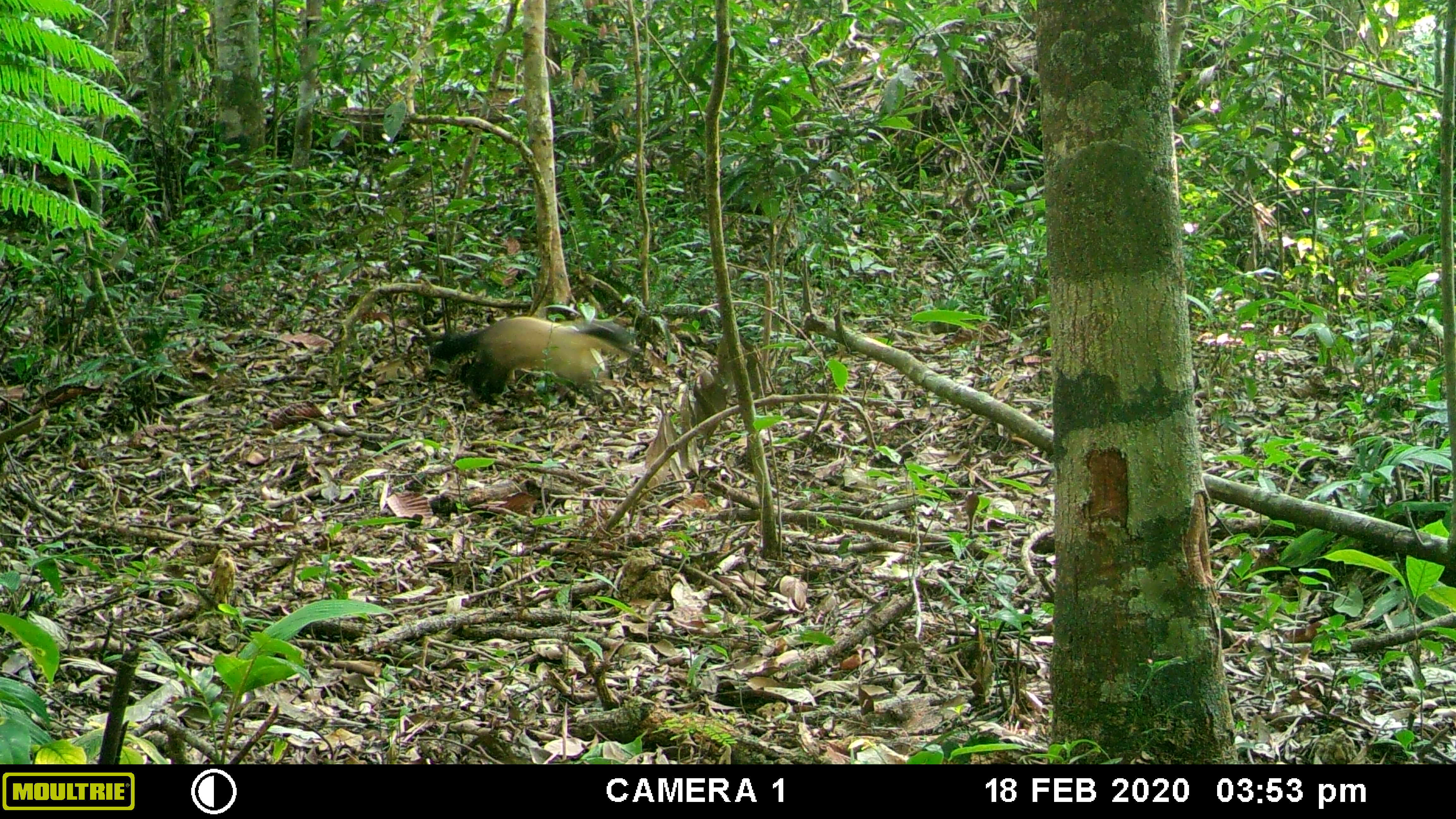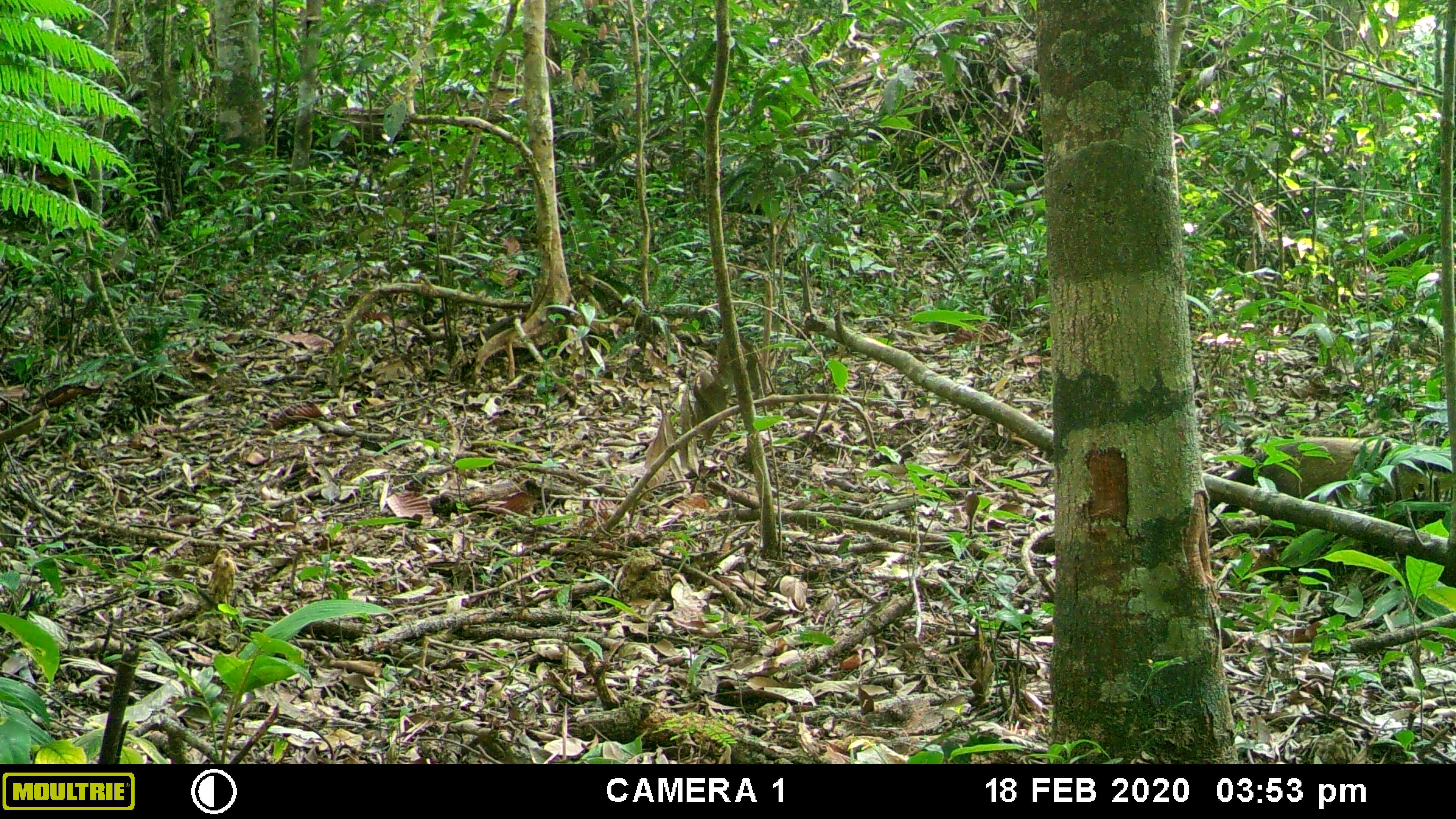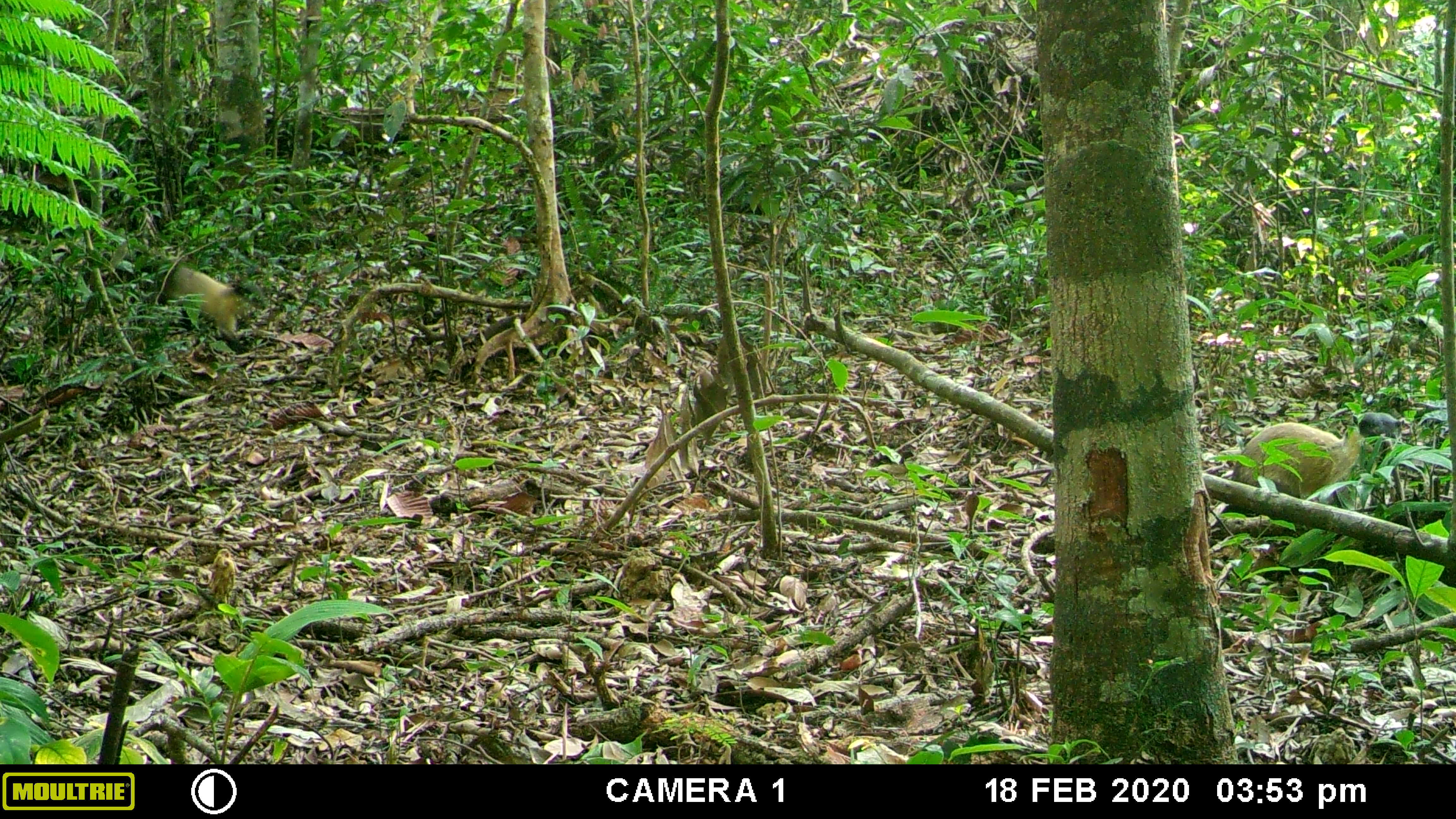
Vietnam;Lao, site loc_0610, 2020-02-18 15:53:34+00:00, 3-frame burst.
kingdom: Animalia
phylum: Chordata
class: Mammalia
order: Carnivora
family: Mustelidae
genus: Martes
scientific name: Martes flavigula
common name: yellow-throated marten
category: yellow throated marten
Yellow throated marten (yellow-throated marten) (Martes flavigula). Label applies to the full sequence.